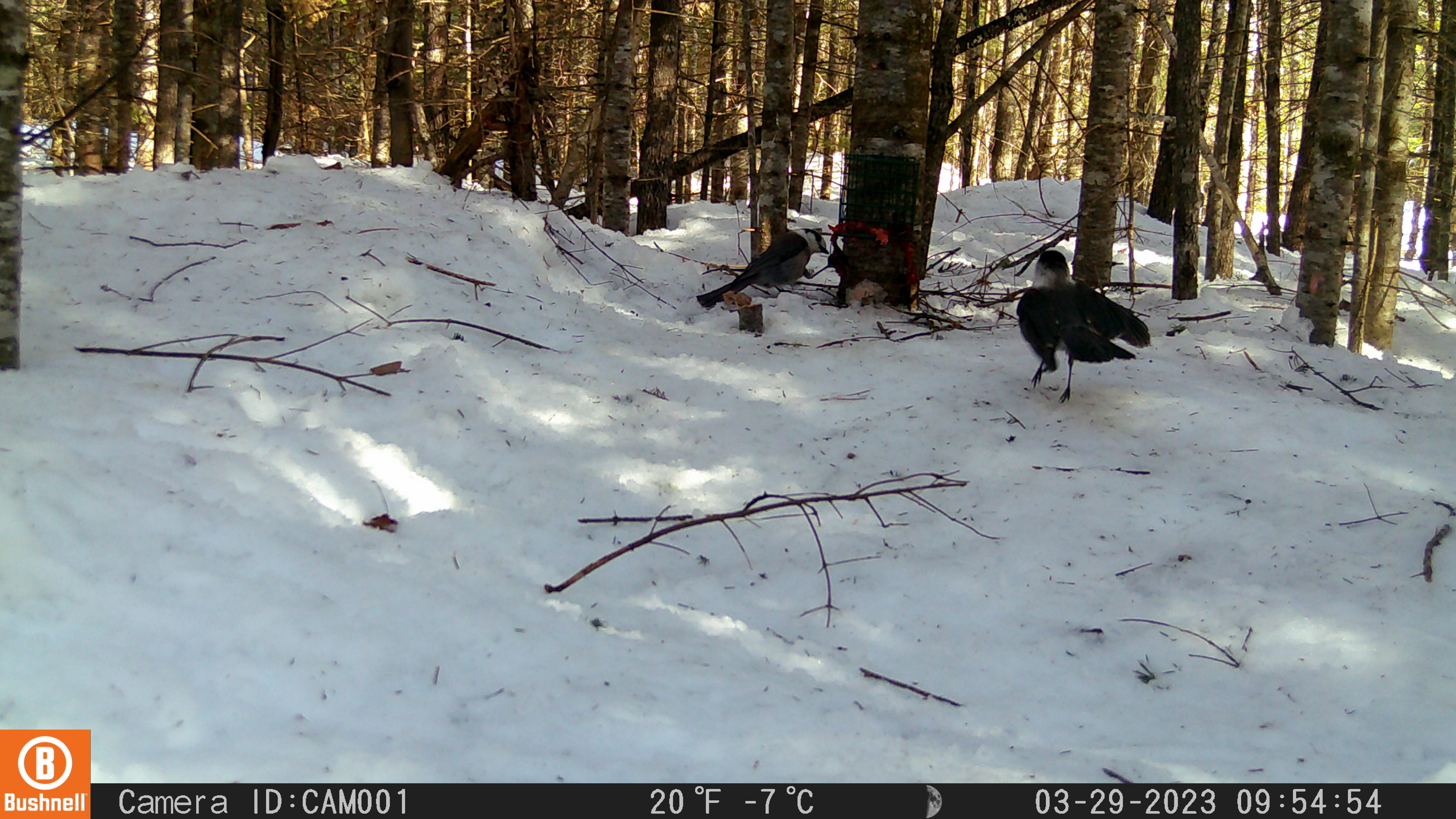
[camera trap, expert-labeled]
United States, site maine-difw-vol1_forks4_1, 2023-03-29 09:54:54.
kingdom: Animalia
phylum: Chordata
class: Aves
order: Passeriformes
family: Corvidae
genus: Perisoreus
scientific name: Perisoreus canadensis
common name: canada jay